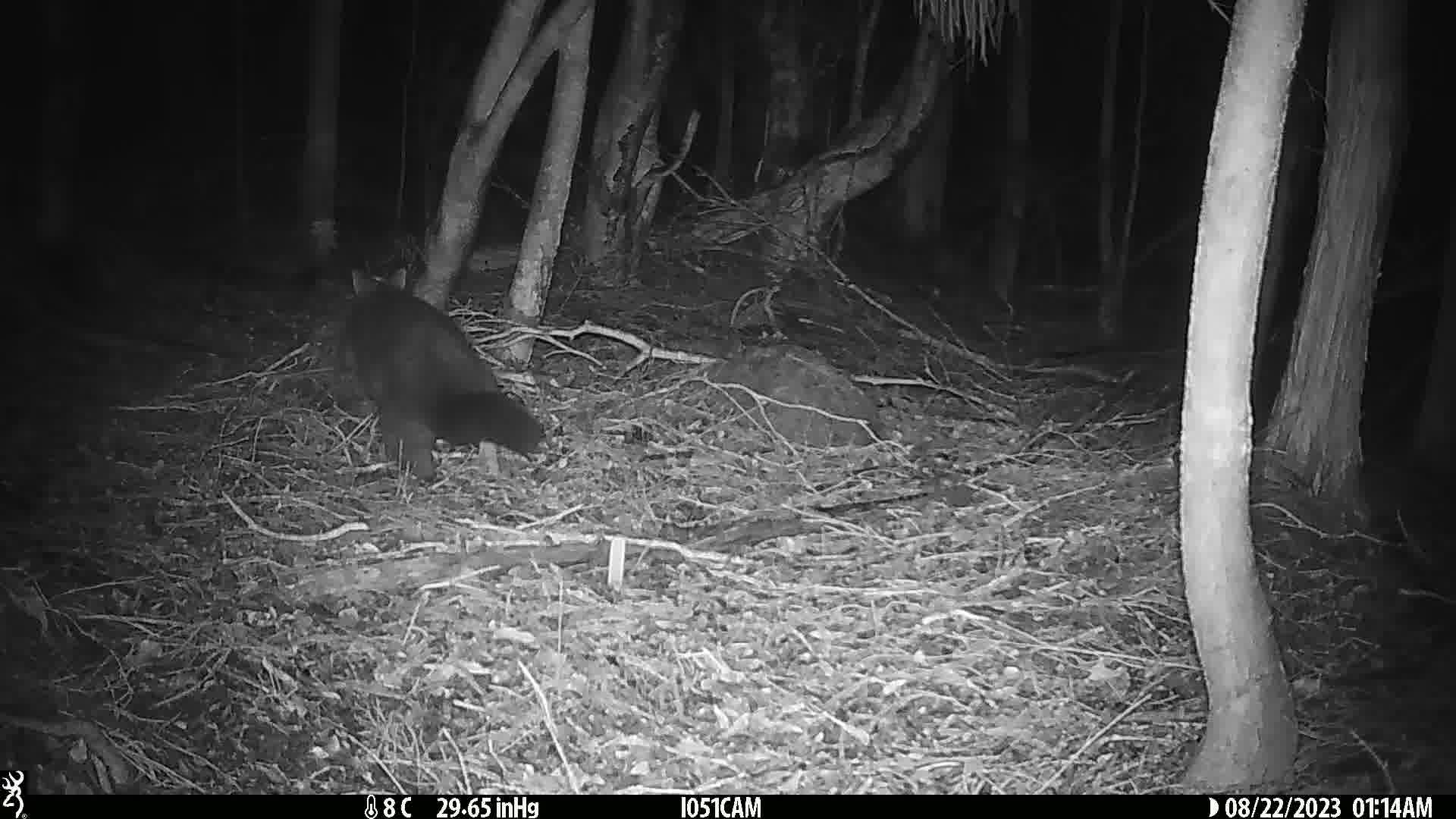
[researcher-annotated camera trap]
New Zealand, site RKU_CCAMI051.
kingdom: Animalia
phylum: Chordata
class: Mammalia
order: Diprotodontia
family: Phalangeridae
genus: Trichosurus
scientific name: Trichosurus vulpecula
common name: common brushtail possum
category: possum